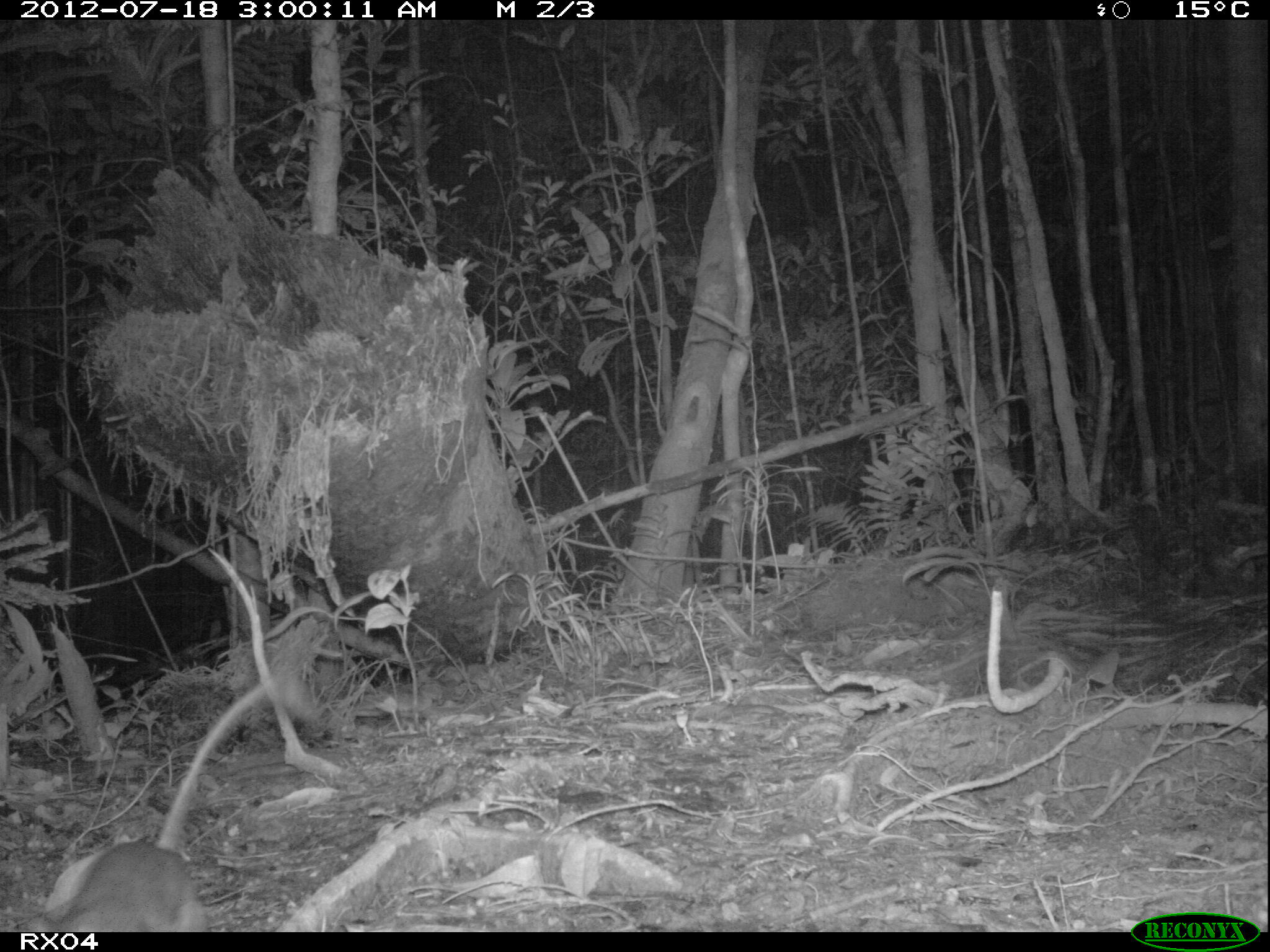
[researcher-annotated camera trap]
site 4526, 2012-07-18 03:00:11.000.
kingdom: Animalia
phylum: Chordata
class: Mammalia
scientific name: Mammalia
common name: mammals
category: small mammal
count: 1